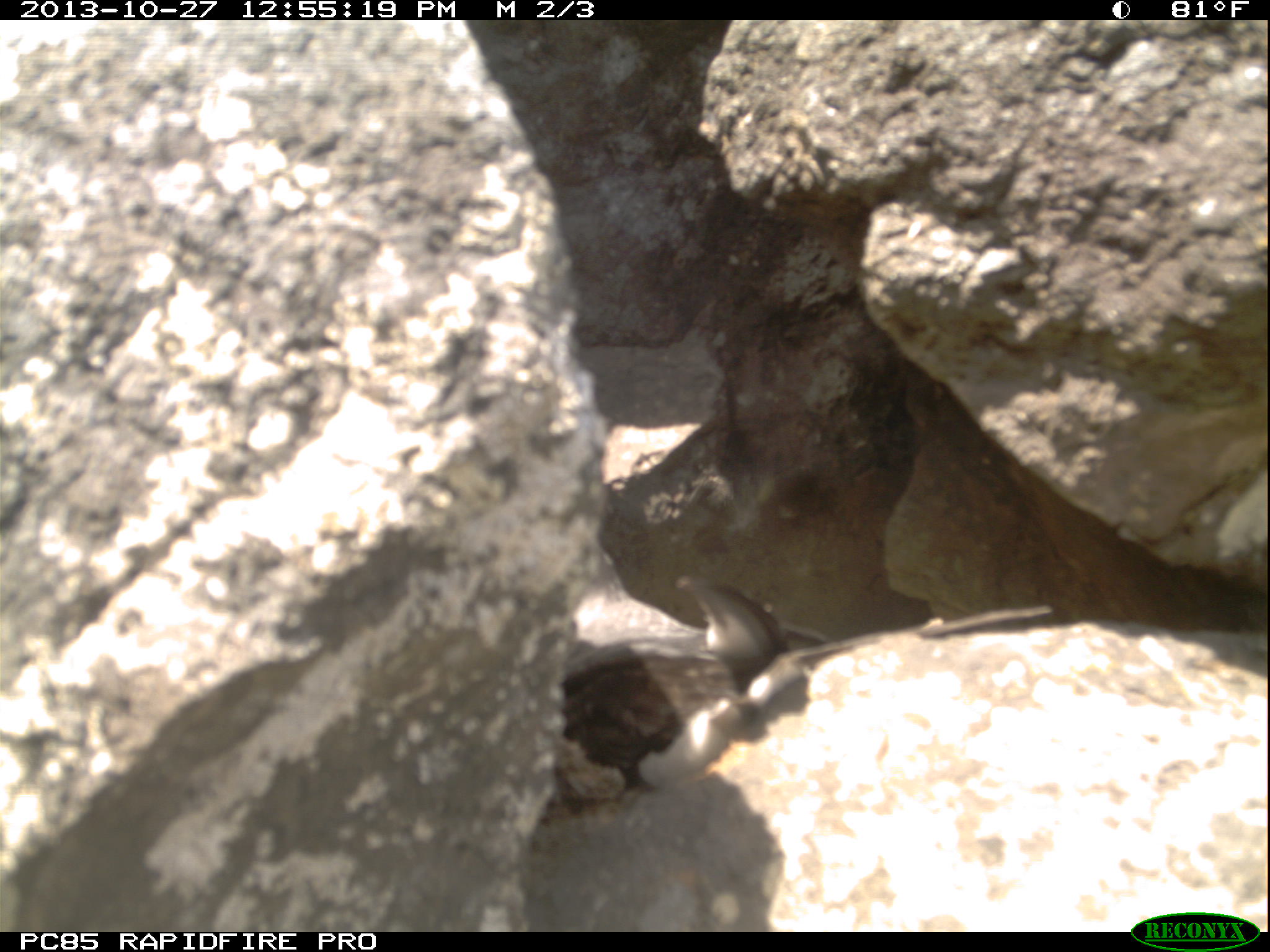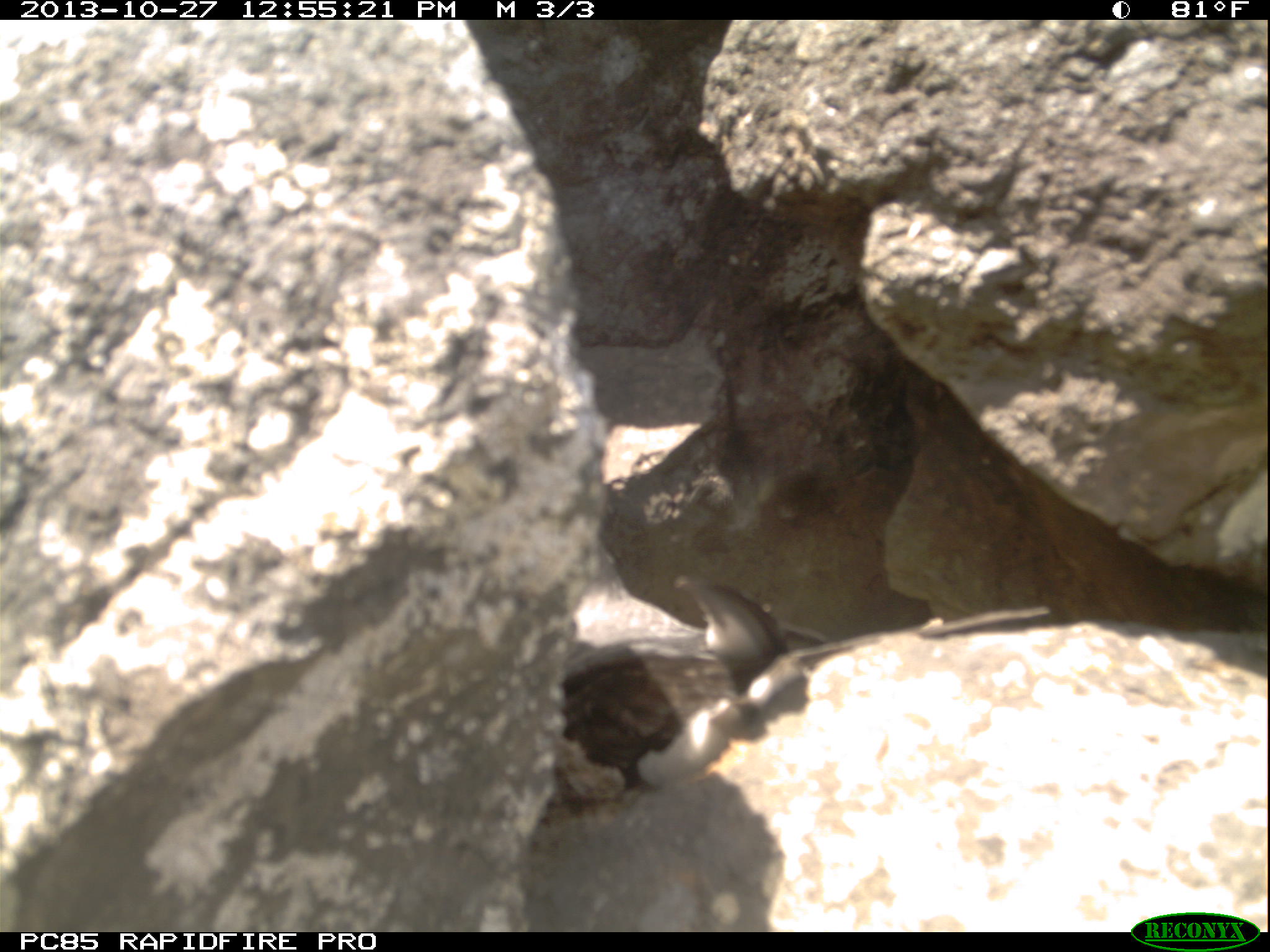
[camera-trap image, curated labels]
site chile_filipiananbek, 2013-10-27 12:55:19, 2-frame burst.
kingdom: Animalia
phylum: Chordata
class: Aves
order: Procellariiformes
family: Procellariidae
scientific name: Procellariidae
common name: petrel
Petrel (Procellariidae).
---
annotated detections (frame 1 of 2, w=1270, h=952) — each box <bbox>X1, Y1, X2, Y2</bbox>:
petrel: <bbox>494, 578, 1056, 839</bbox>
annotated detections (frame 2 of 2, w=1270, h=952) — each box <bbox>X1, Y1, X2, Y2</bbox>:
petrel: <bbox>559, 586, 1065, 806</bbox>